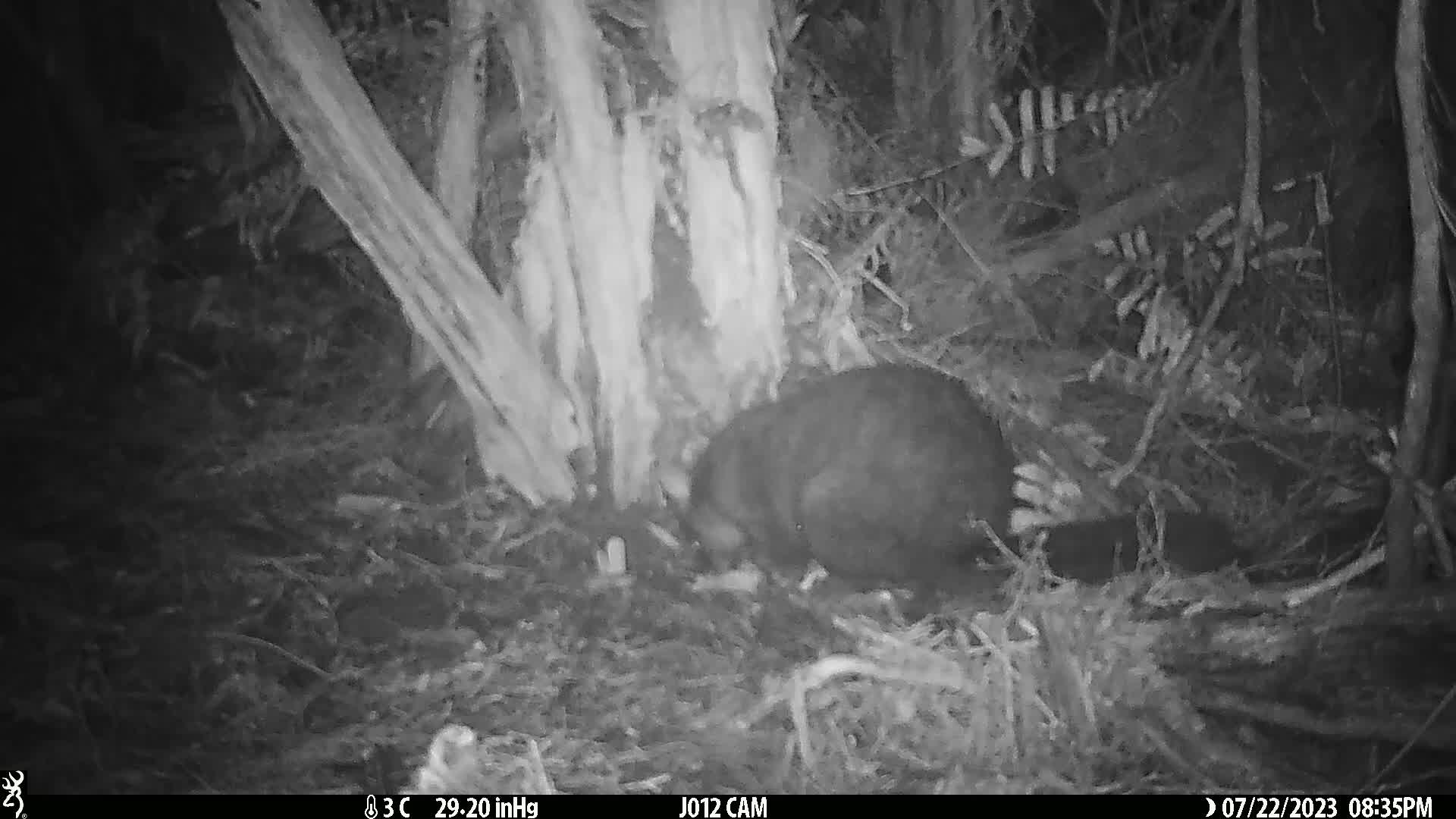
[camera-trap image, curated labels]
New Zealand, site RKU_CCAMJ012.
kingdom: Animalia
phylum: Chordata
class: Mammalia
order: Diprotodontia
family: Phalangeridae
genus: Trichosurus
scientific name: Trichosurus vulpecula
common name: common brushtail possum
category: possum